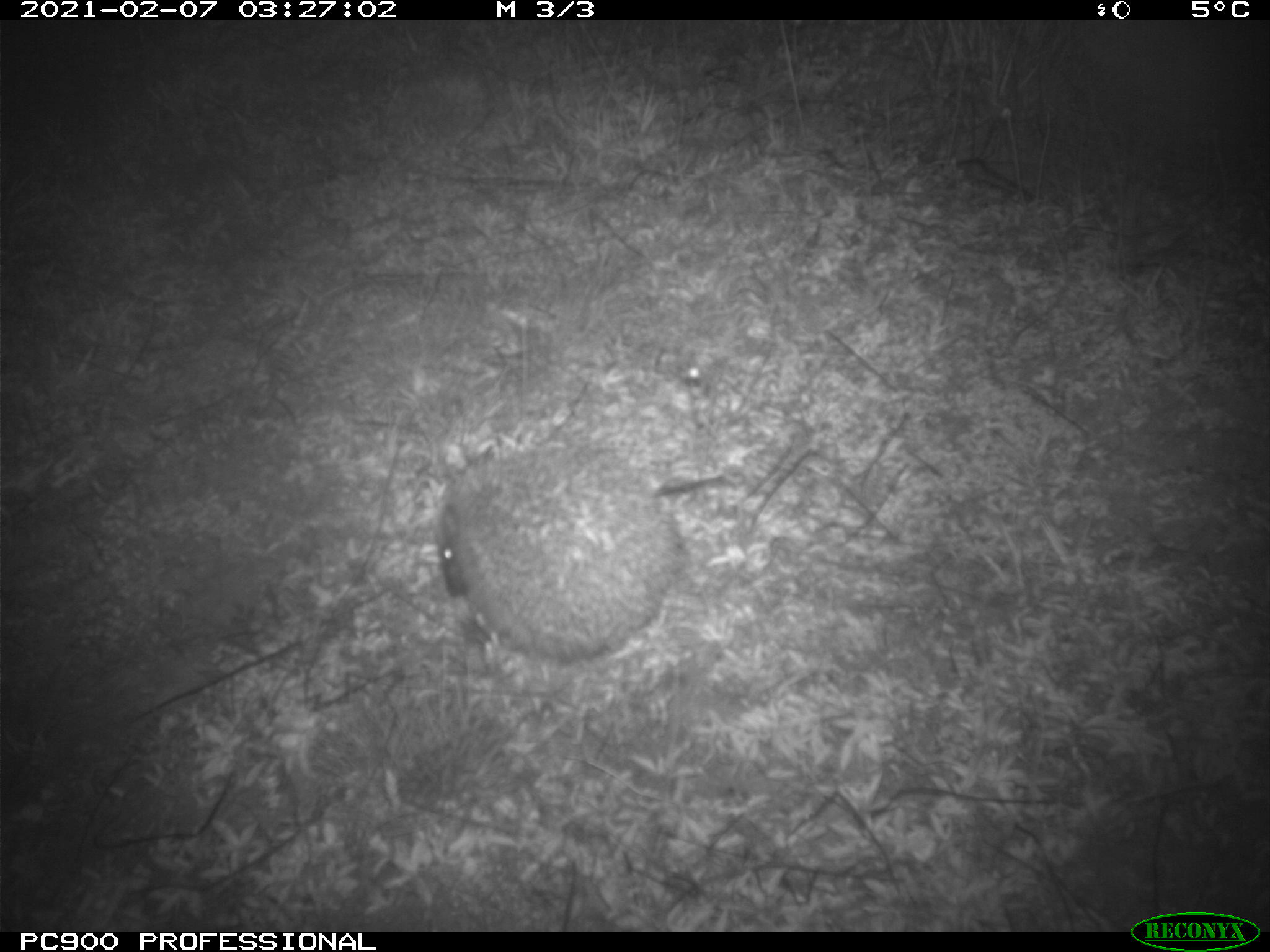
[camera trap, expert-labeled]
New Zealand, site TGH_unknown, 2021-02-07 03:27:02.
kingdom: Animalia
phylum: Chordata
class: Mammalia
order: Eulipotyphla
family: Erinaceidae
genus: Erinaceus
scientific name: Erinaceus europaeus europaeus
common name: european hedgehog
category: hedgehog